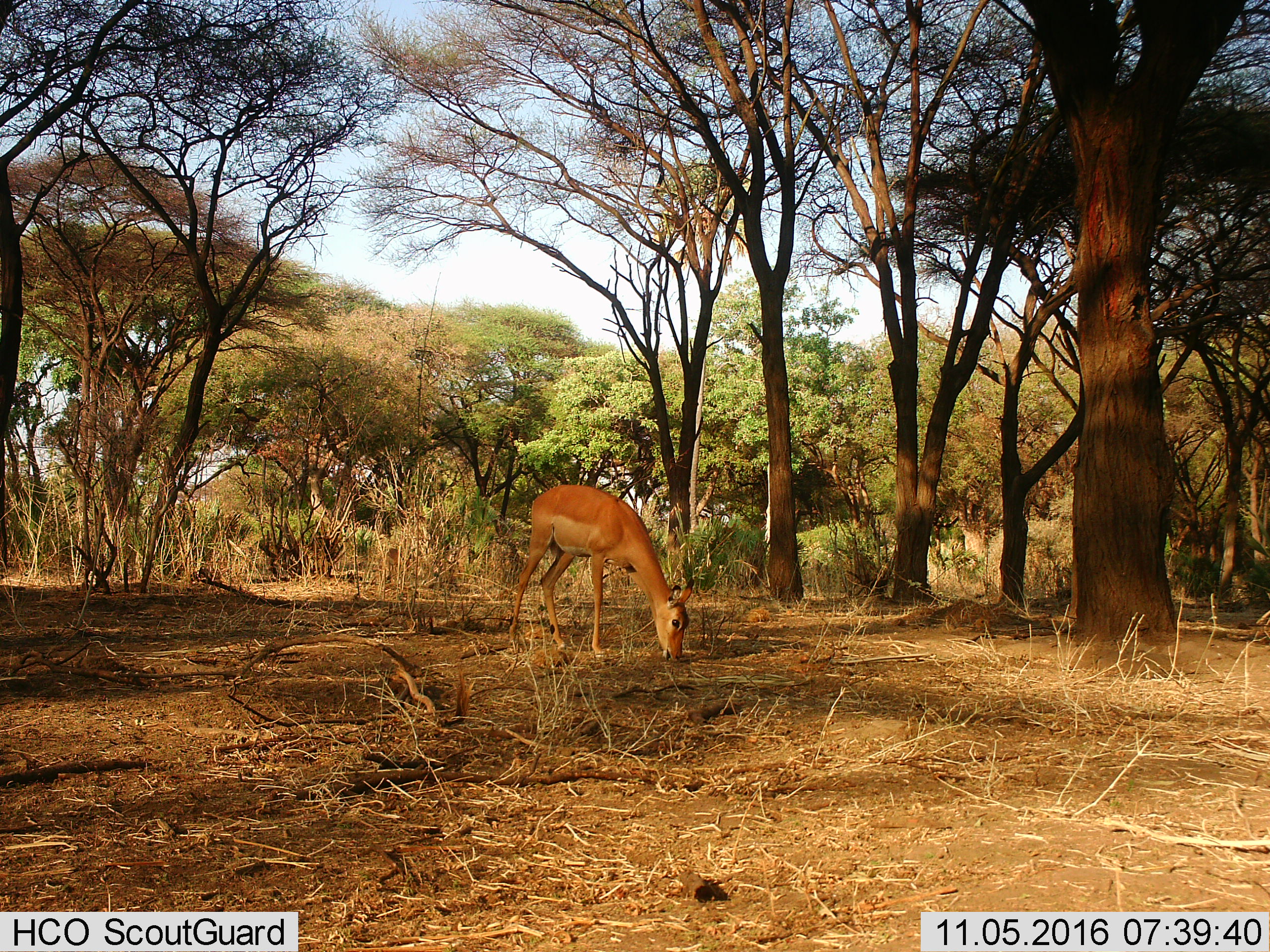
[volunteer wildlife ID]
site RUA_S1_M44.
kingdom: Animalia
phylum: Chordata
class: Mammalia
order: Artiodactyla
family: Bovidae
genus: Aepyceros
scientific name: Aepyceros melampus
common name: impala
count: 1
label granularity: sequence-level